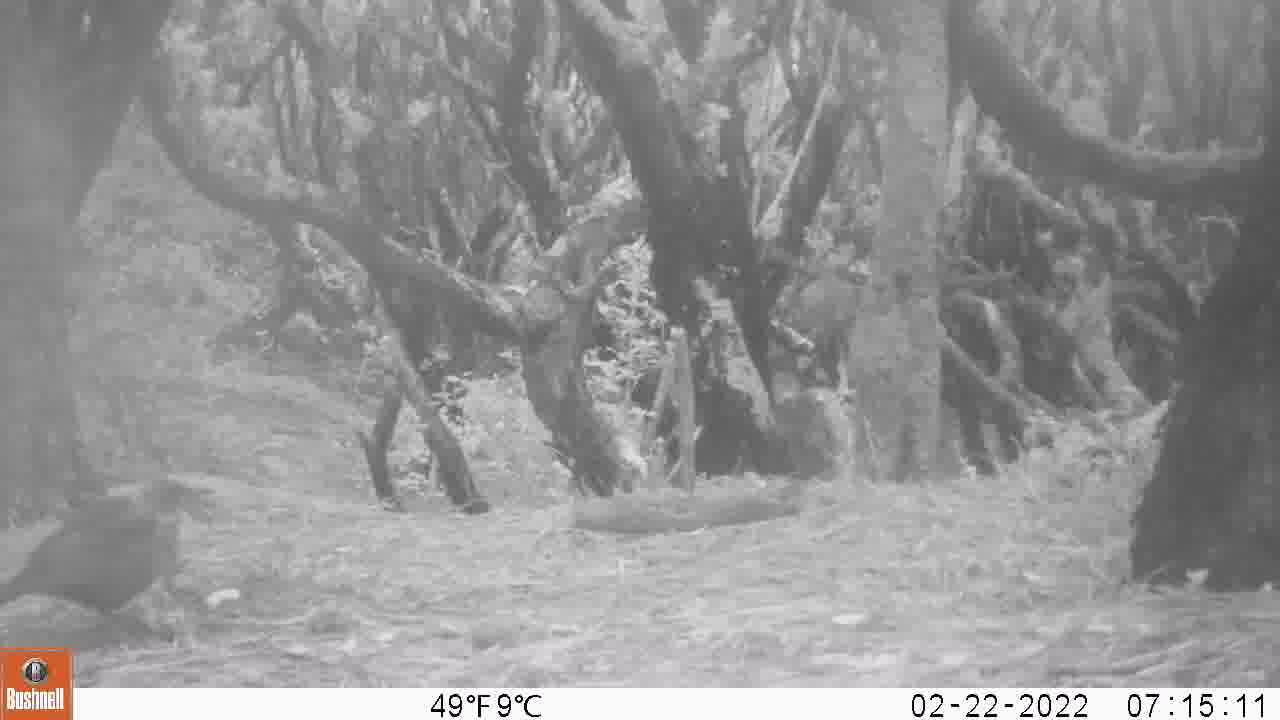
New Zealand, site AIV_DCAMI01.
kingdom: Animalia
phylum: Chordata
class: Aves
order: Passeriformes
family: Turdidae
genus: Turdus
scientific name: Turdus merula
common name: eurasian blackbird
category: blackbird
Blackbird (eurasian blackbird) (Turdus merula).